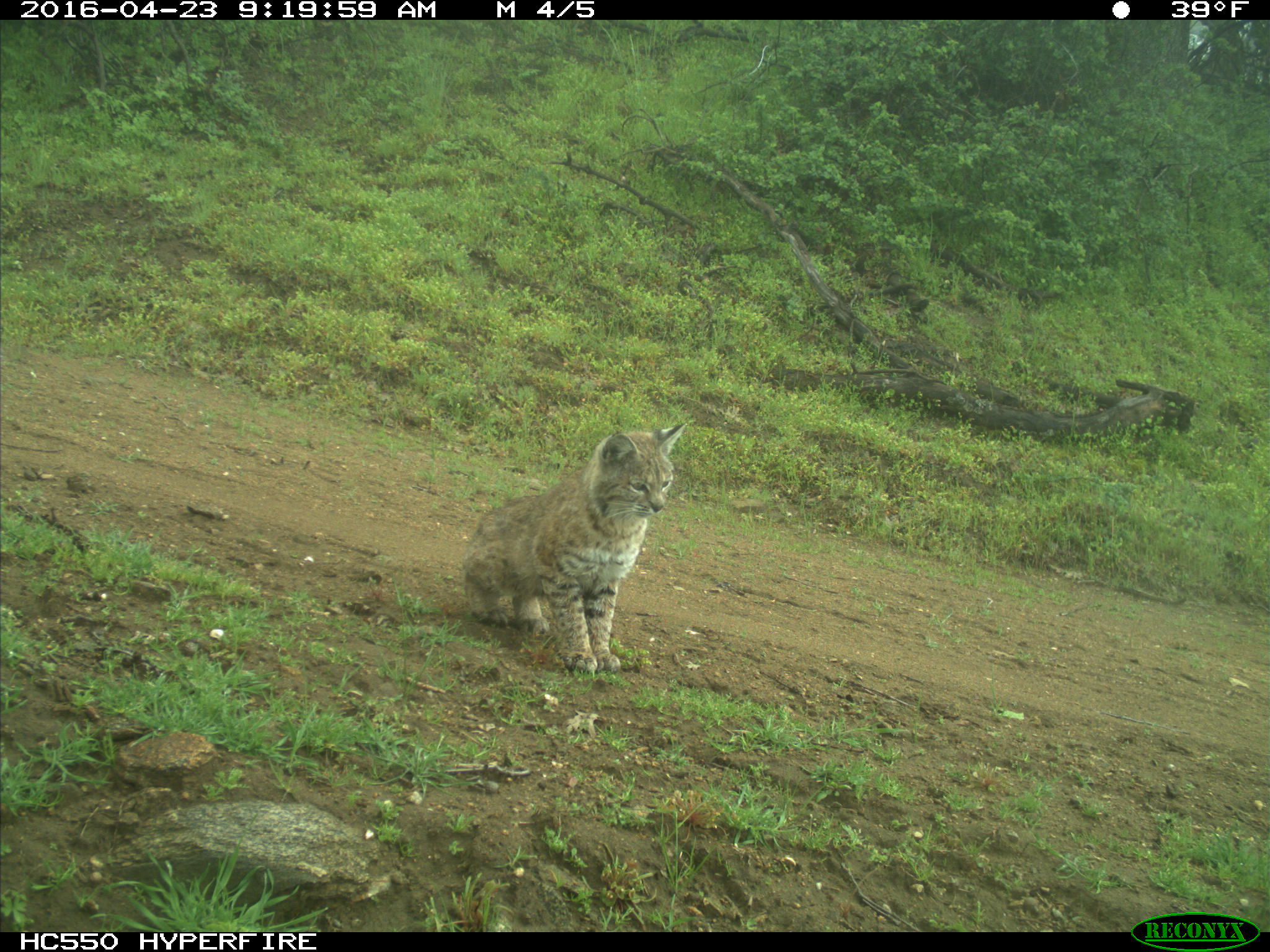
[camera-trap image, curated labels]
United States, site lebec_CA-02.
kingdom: Animalia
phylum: Chordata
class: Mammalia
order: Carnivora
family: Felidae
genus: Lynx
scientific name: Lynx rufus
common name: bobcat